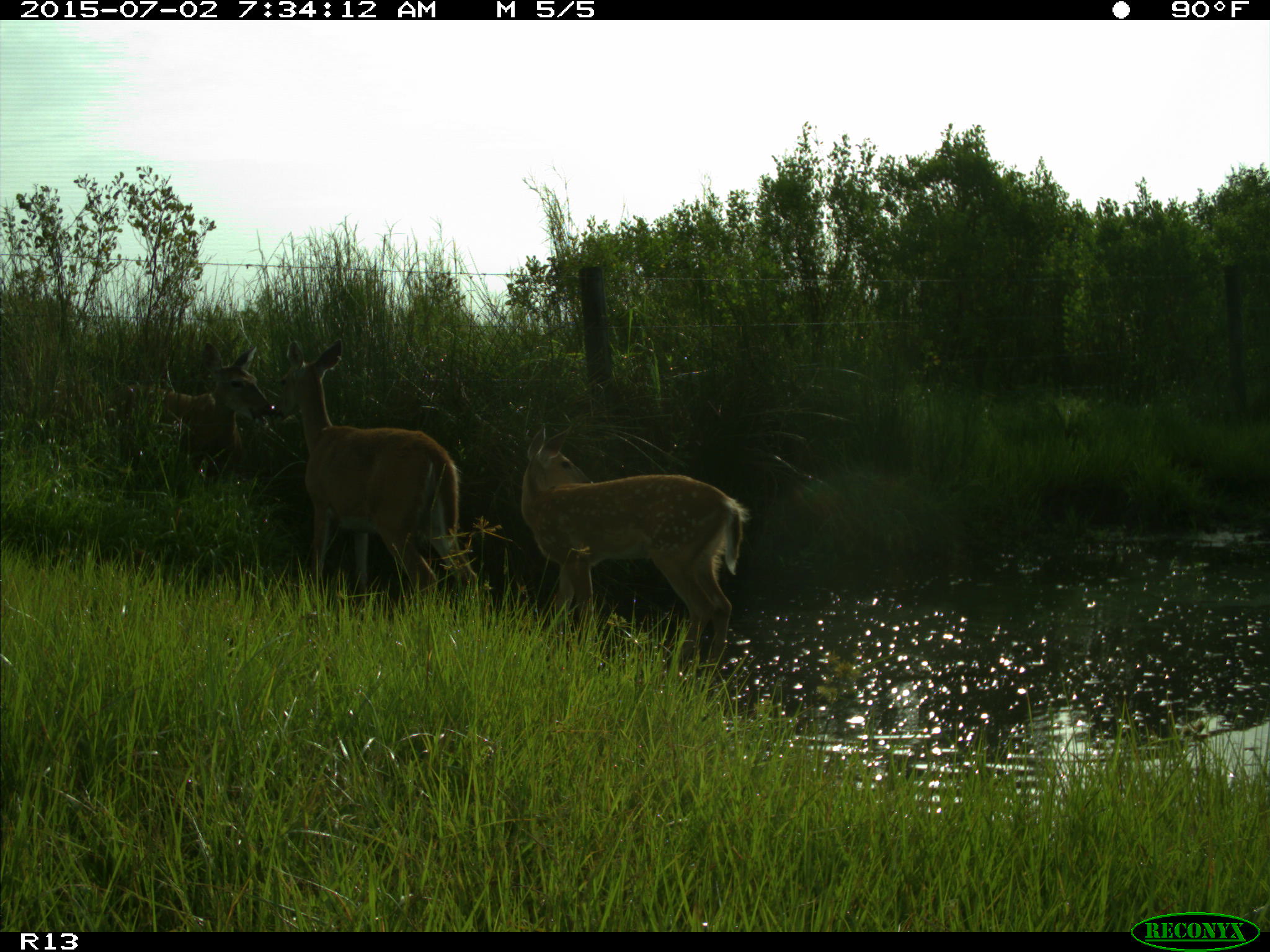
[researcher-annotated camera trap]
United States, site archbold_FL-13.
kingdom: Animalia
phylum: Chordata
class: Mammalia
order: Artiodactyla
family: Cervidae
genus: Odocoileus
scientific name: Odocoileus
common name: deer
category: unidentified deer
Unidentified deer (deer) (Odocoileus).